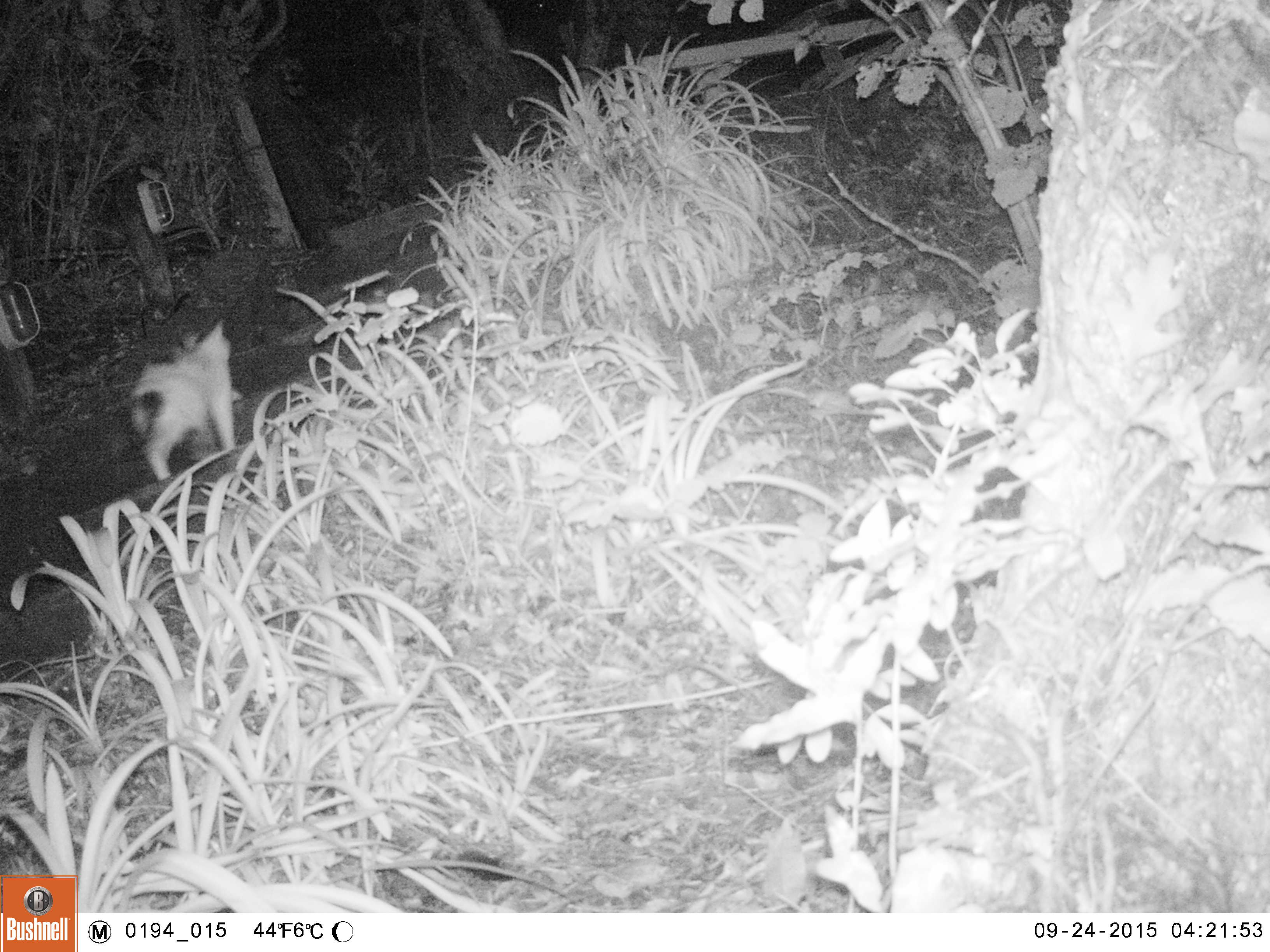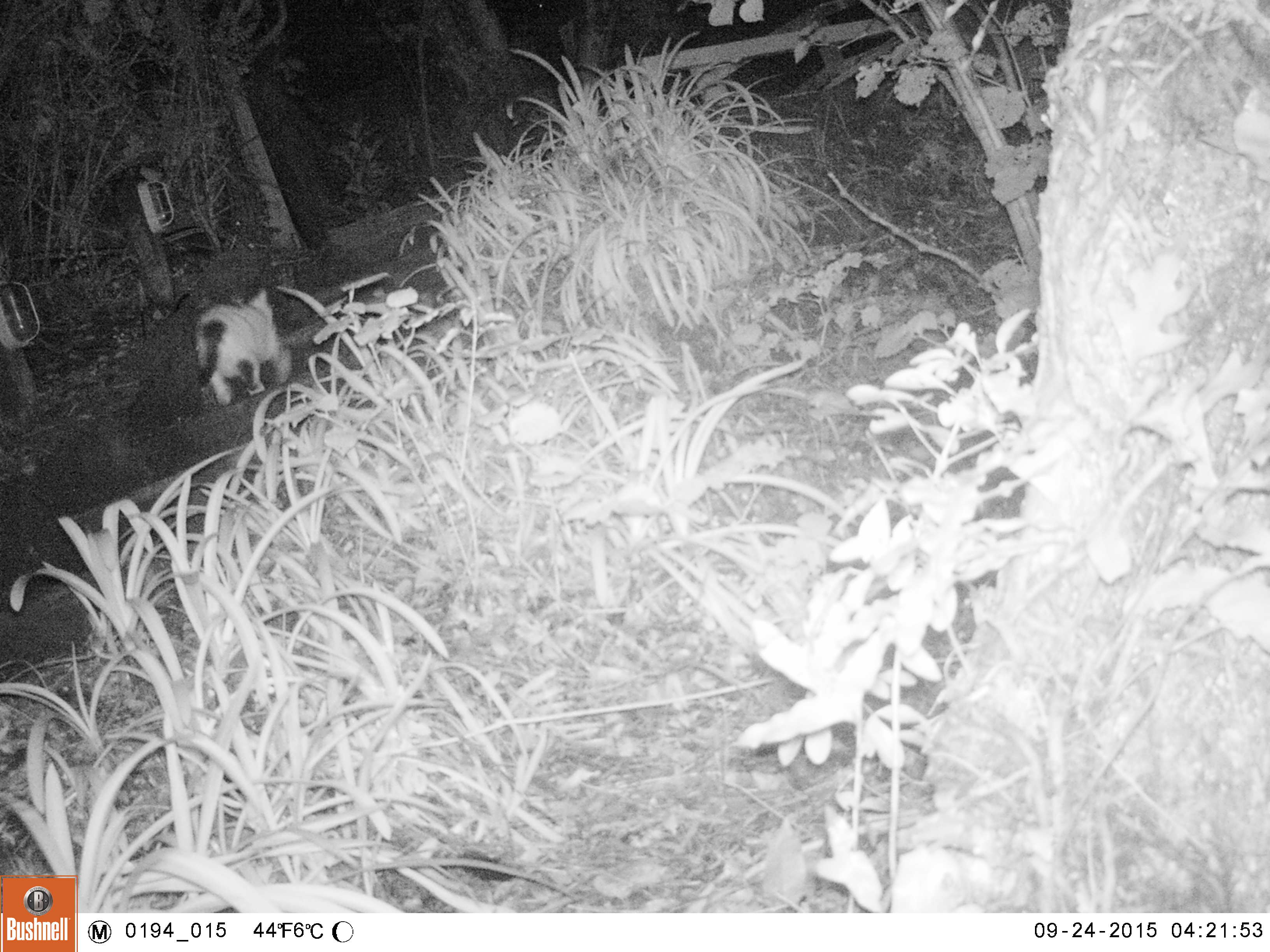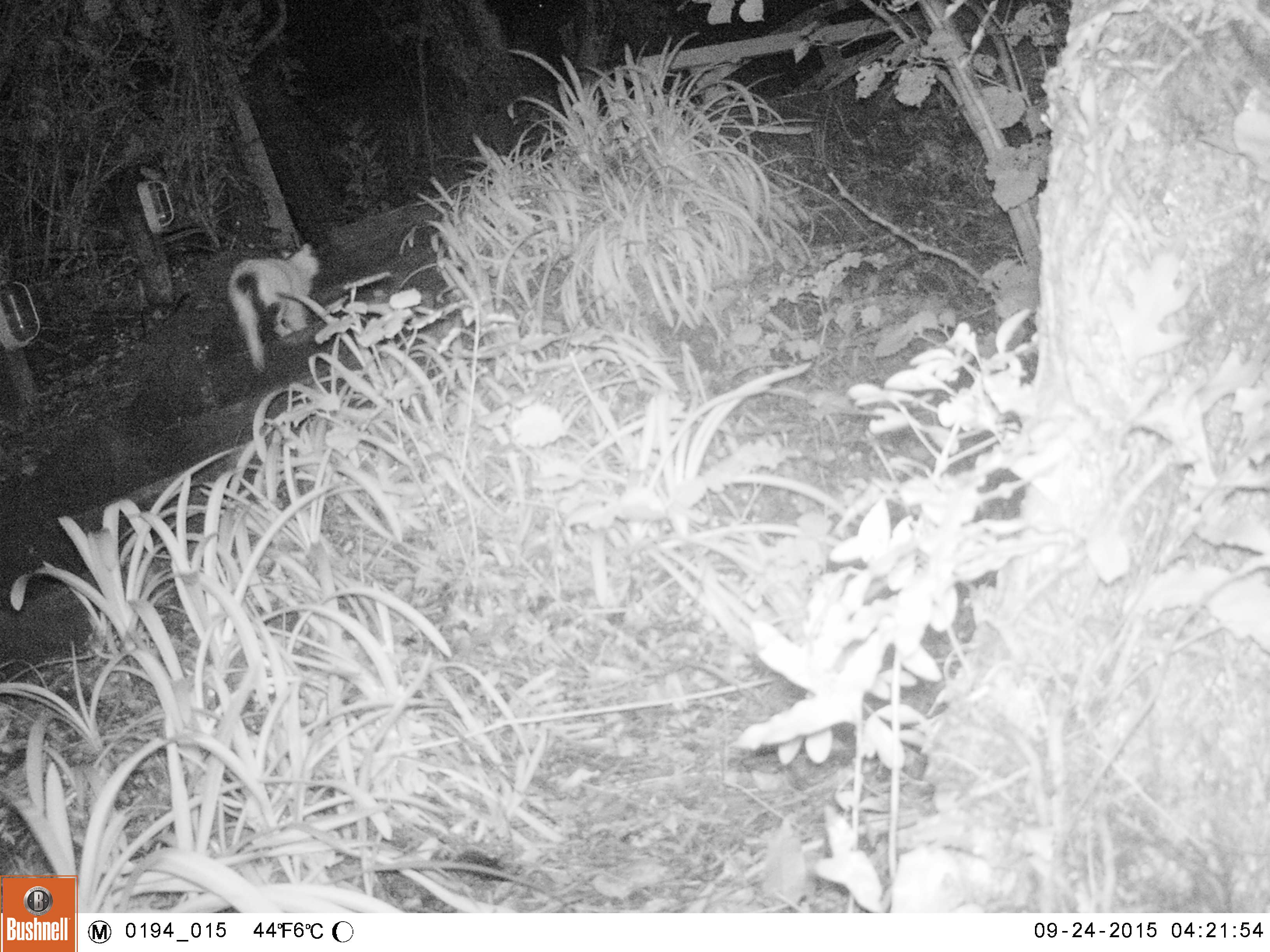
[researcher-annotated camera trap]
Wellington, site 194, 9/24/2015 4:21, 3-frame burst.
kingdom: Animalia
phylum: Chordata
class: Mammalia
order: Carnivora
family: Felidae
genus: Felis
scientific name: Felis catus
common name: cat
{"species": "cat (Felis catus)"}